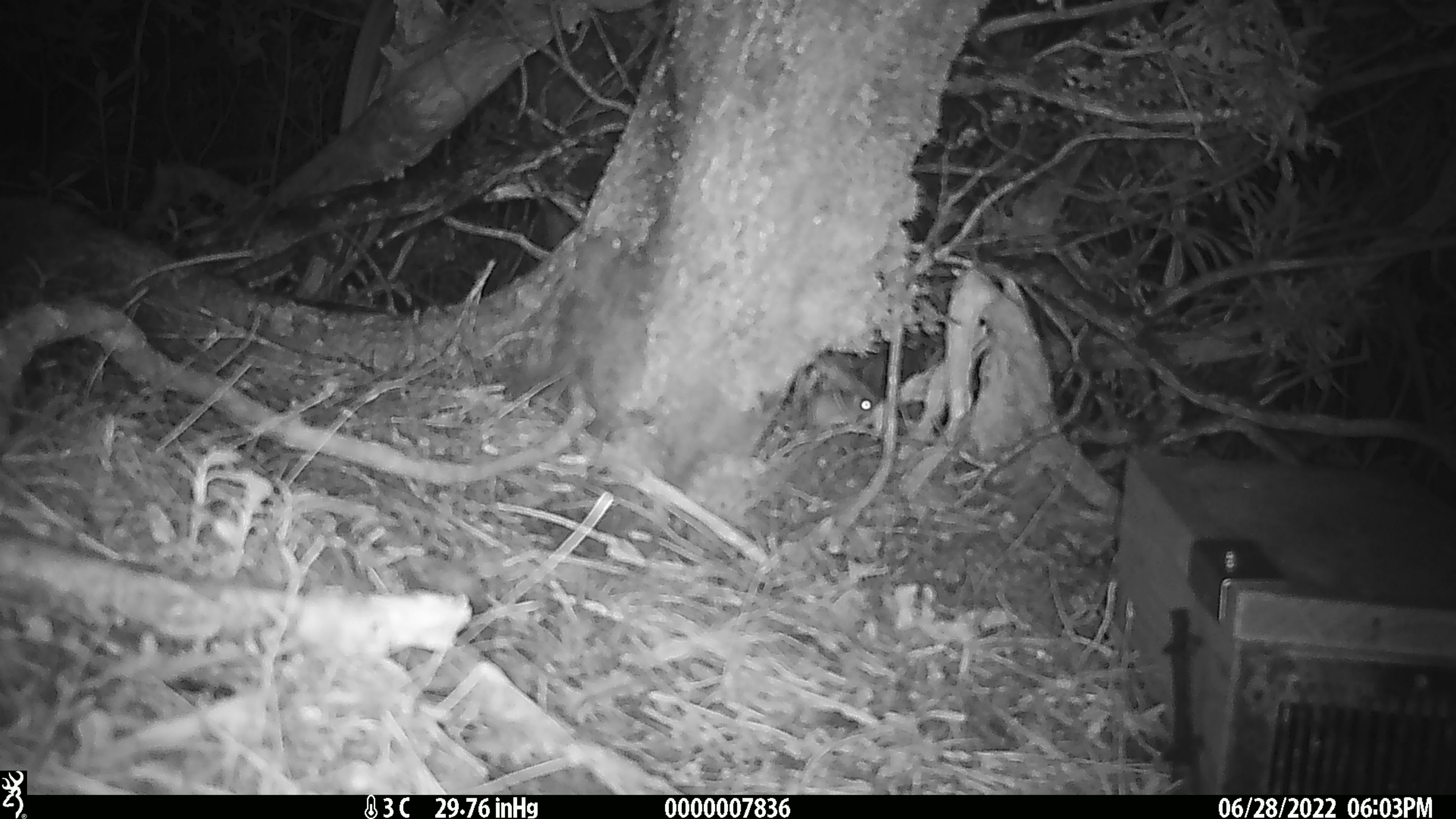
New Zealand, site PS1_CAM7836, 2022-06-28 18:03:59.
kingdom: Animalia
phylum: Chordata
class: Mammalia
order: Rodentia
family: Muridae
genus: Mus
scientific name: Mus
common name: mouse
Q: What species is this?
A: Mouse (Mus).